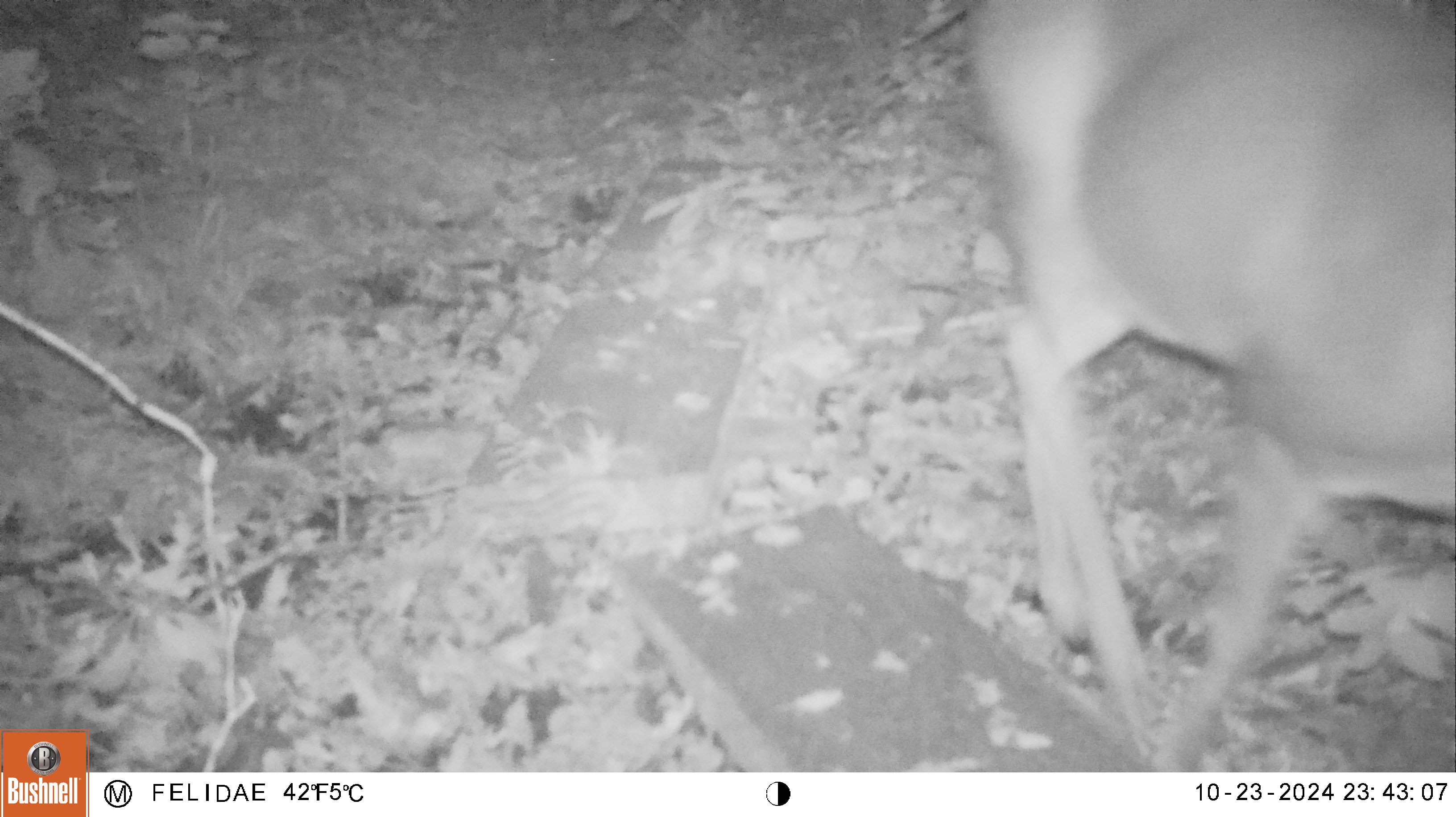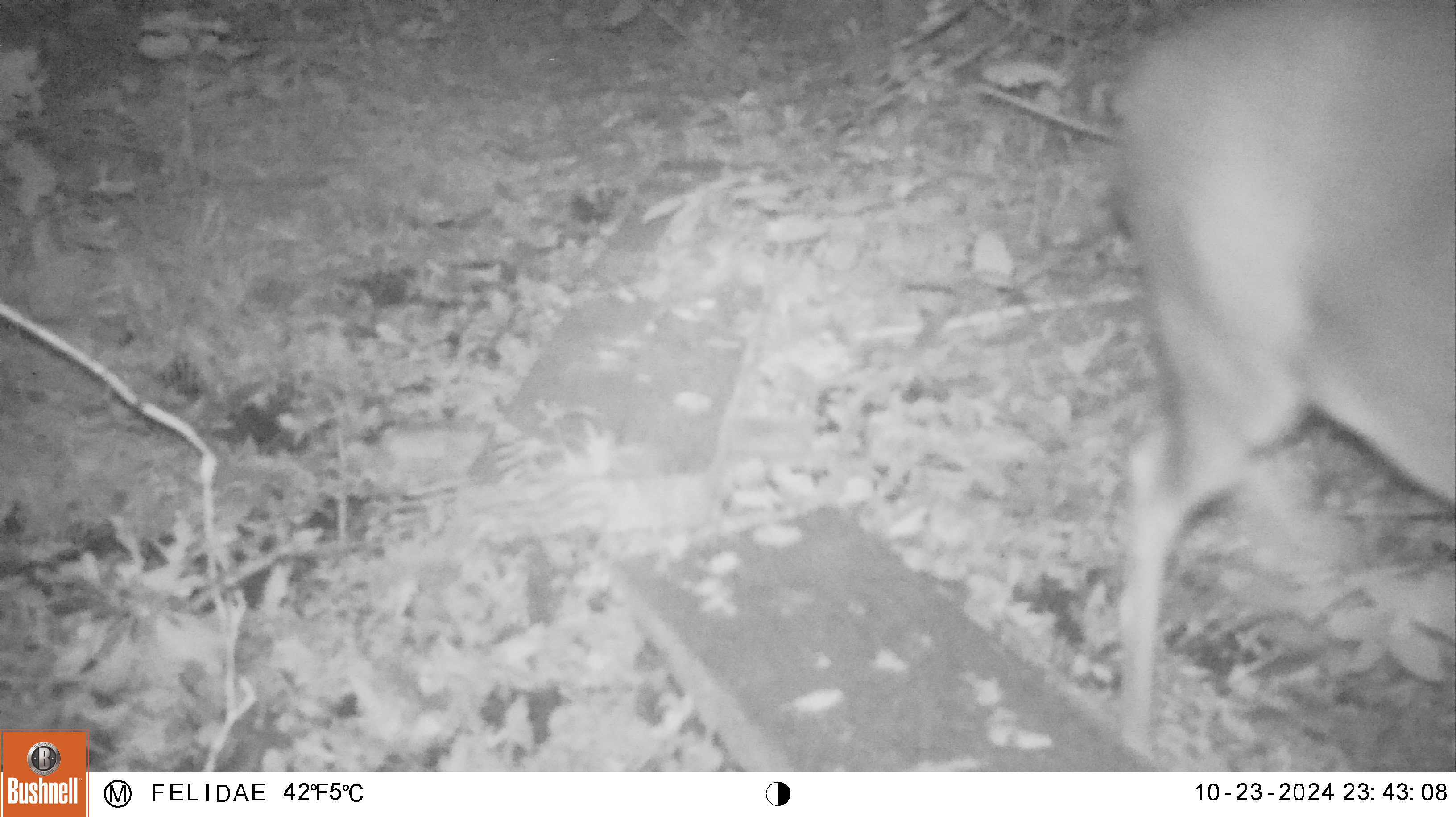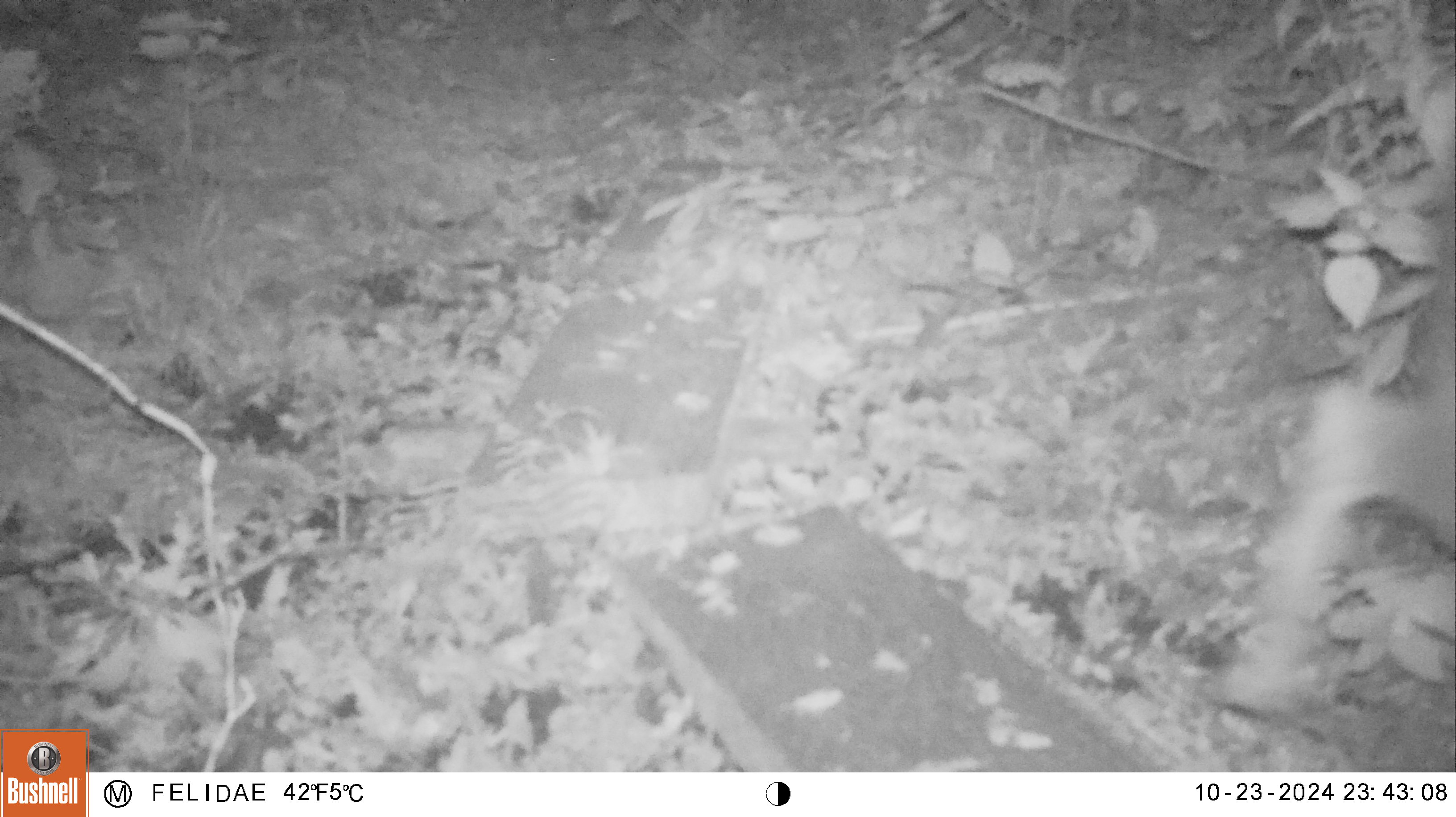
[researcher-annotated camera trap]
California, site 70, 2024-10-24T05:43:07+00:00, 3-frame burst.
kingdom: Animalia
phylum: Chordata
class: Mammalia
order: Artiodactyla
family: Cervidae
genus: Odocoileus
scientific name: Odocoileus hemionus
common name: mule deer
Mule deer (Odocoileus hemionus).